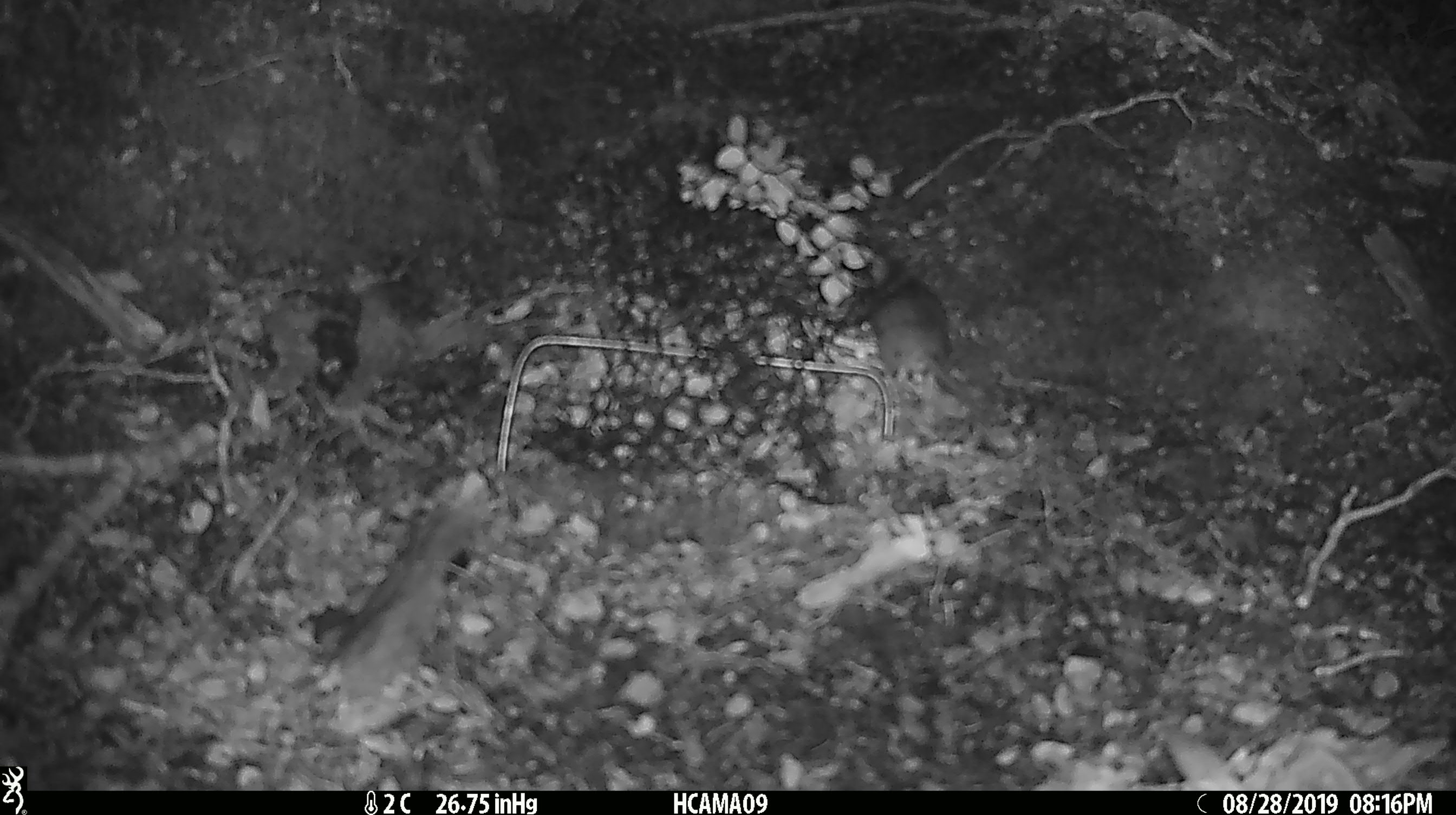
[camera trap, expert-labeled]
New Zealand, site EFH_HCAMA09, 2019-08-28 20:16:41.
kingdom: Animalia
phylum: Chordata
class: Mammalia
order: Rodentia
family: Muridae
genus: Mus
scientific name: Mus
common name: mouse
Mouse (Mus).